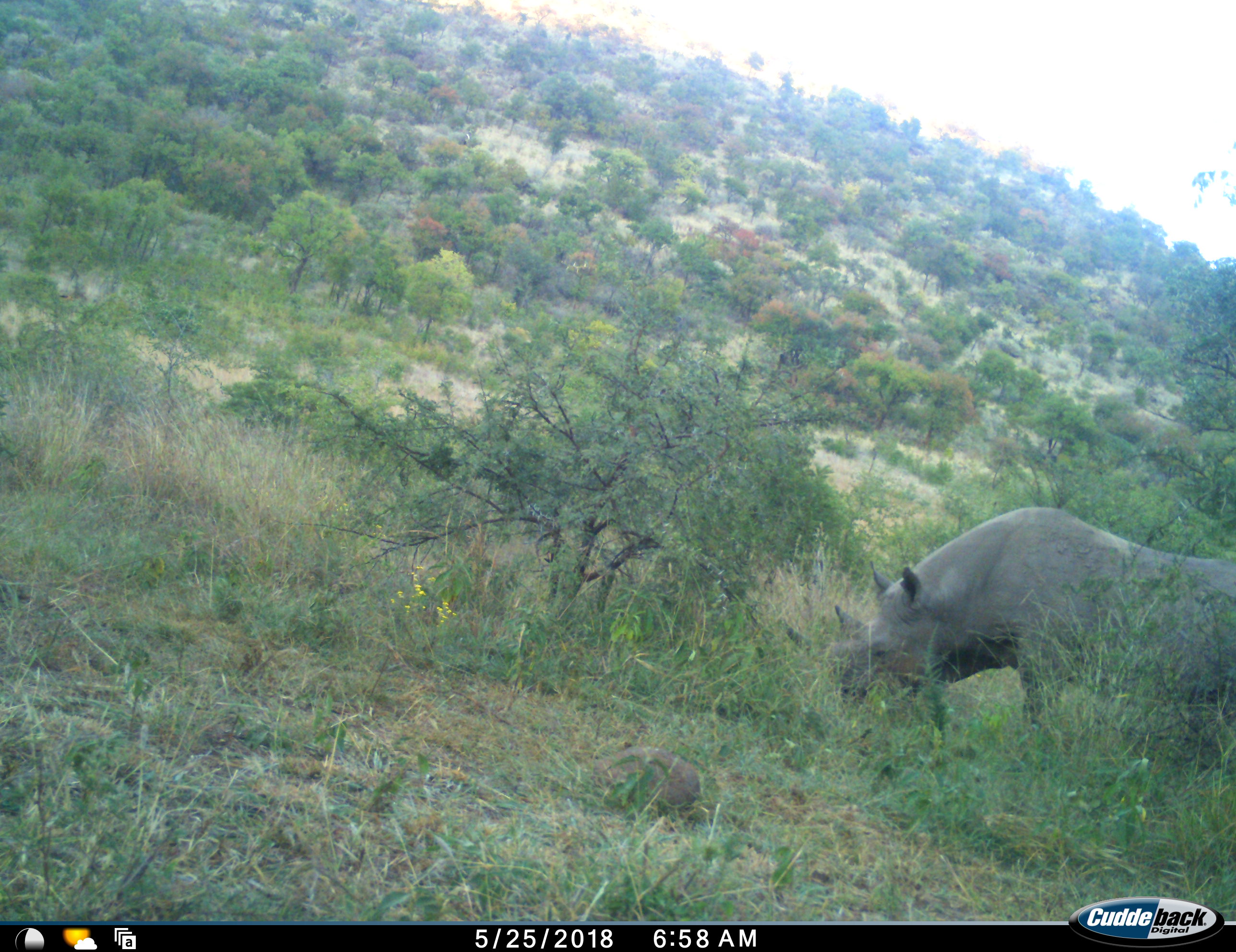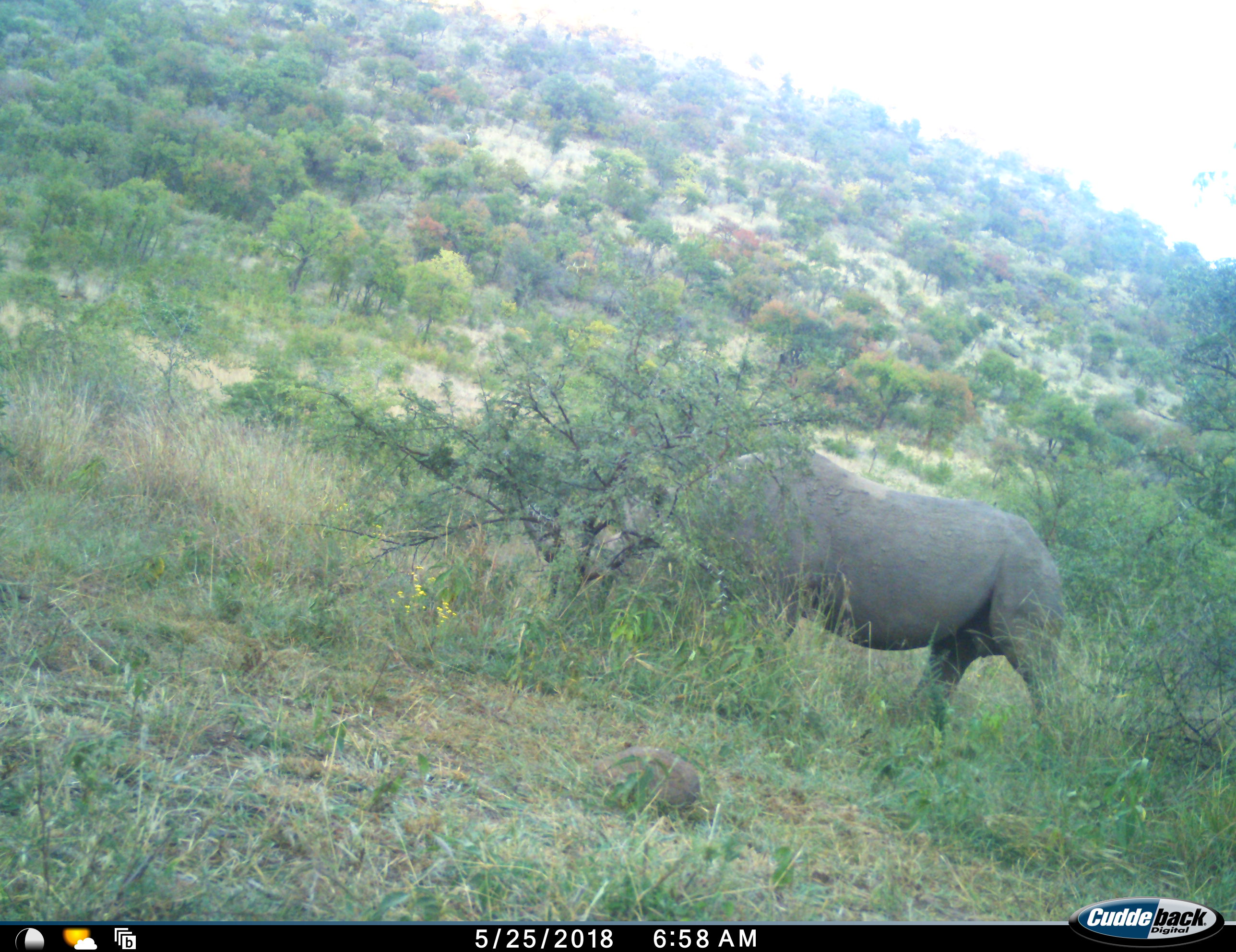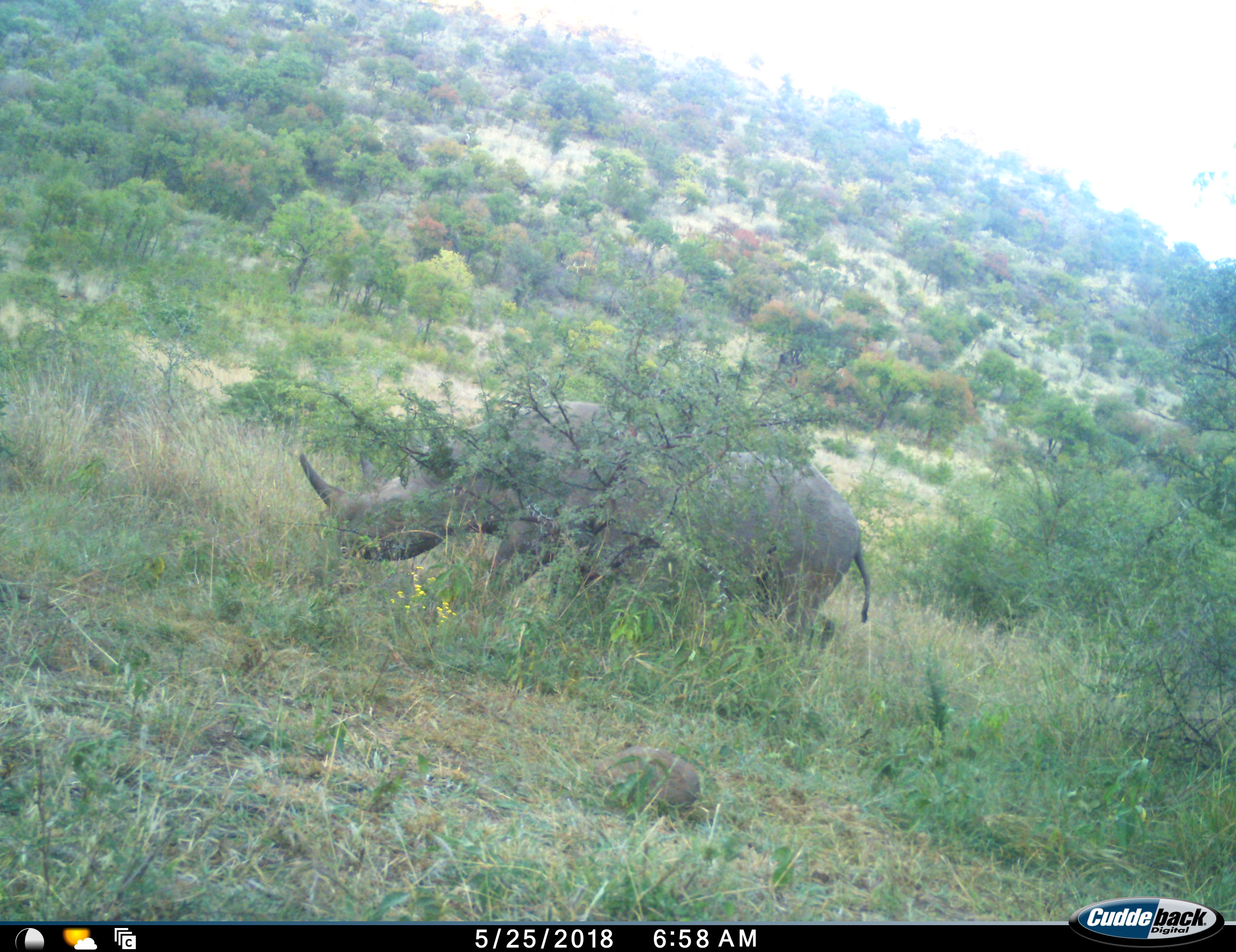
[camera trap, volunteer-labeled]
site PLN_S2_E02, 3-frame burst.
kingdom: Animalia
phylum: Chordata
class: Mammalia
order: Perissodactyla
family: Rhinocerotidae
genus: Diceros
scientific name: Diceros bicornis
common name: black rhinoceros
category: rhinocerosblack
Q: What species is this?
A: Rhinocerosblack (black rhinoceros) (Diceros bicornis).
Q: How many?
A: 1.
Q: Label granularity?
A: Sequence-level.